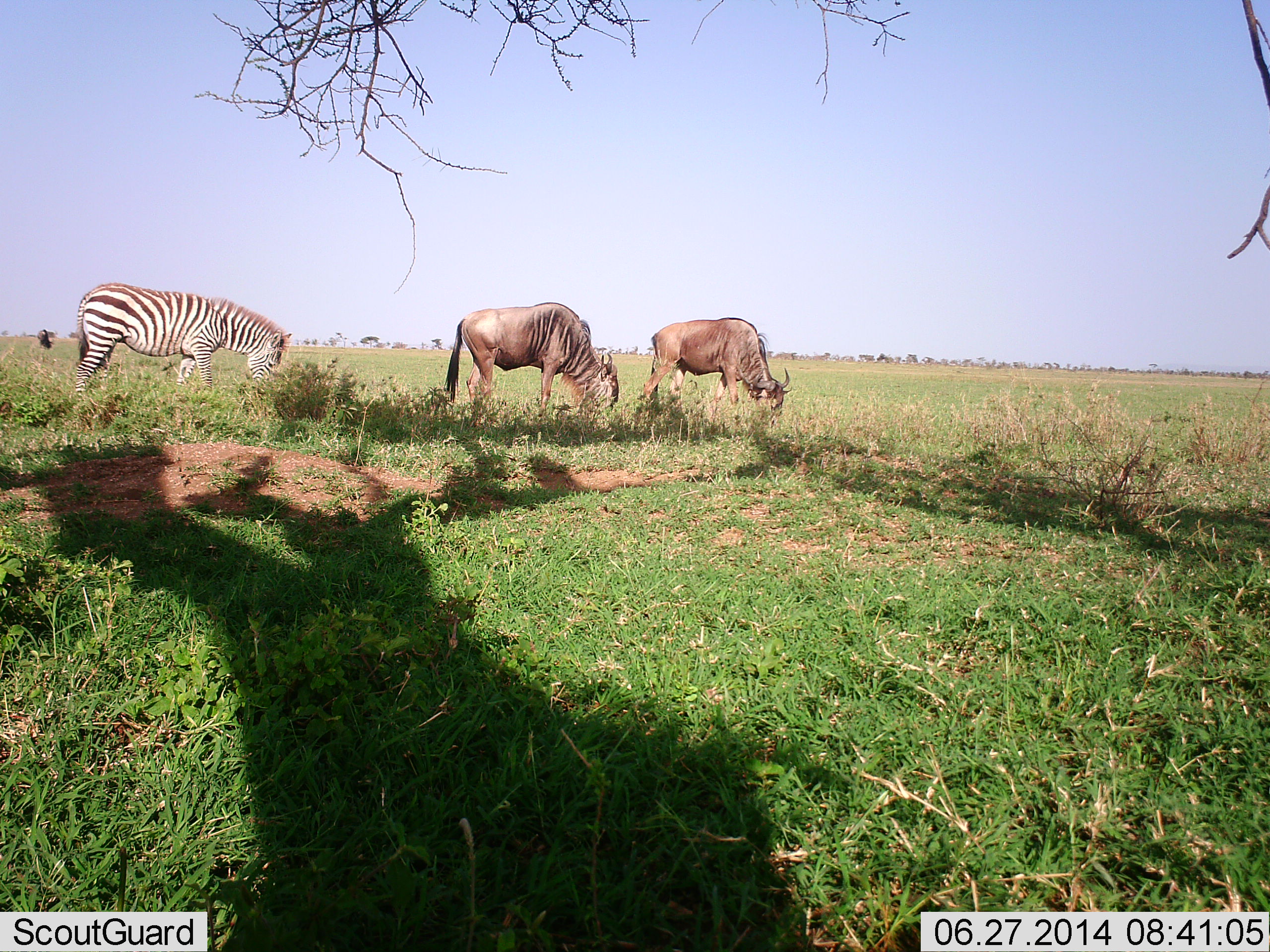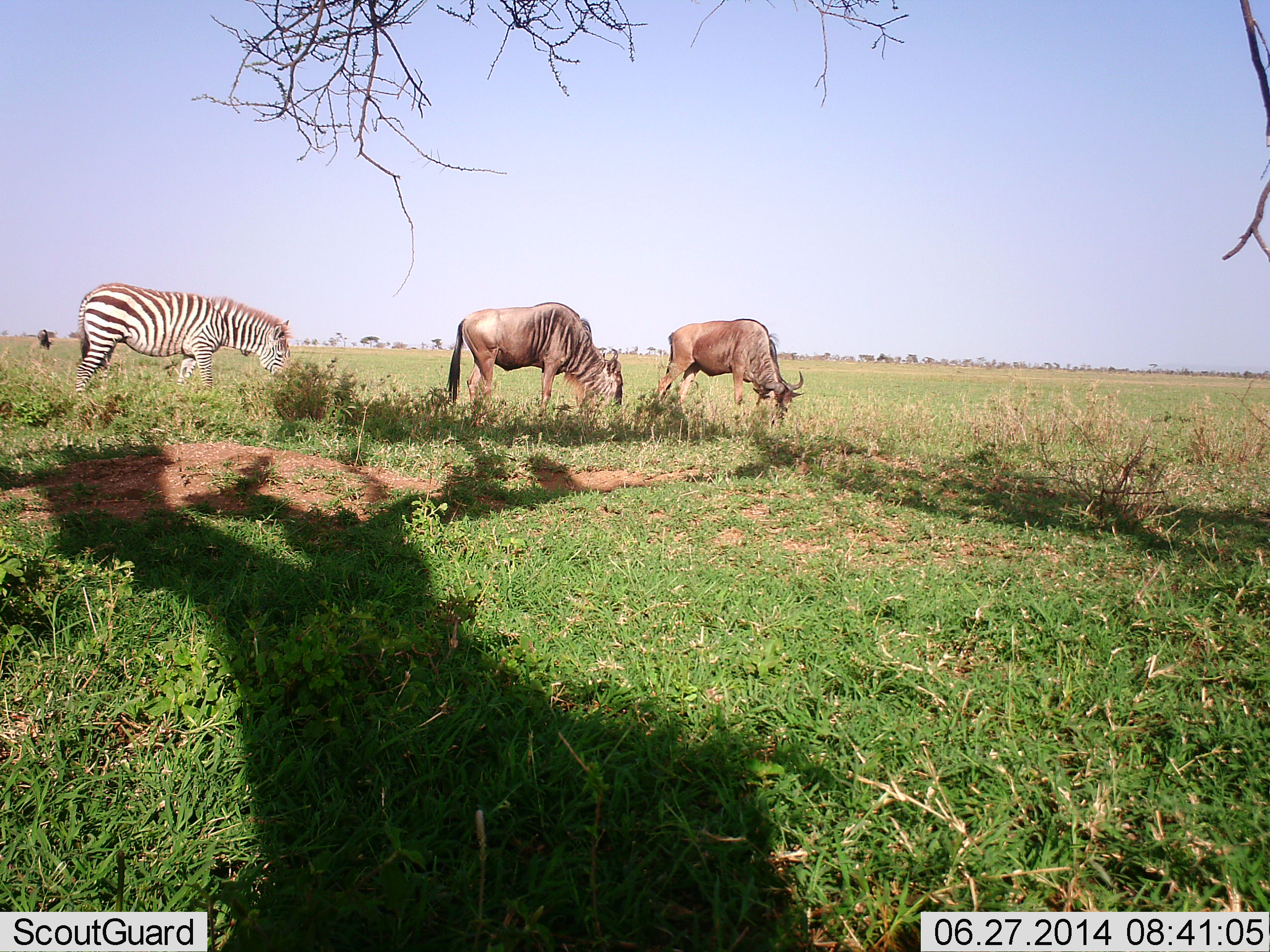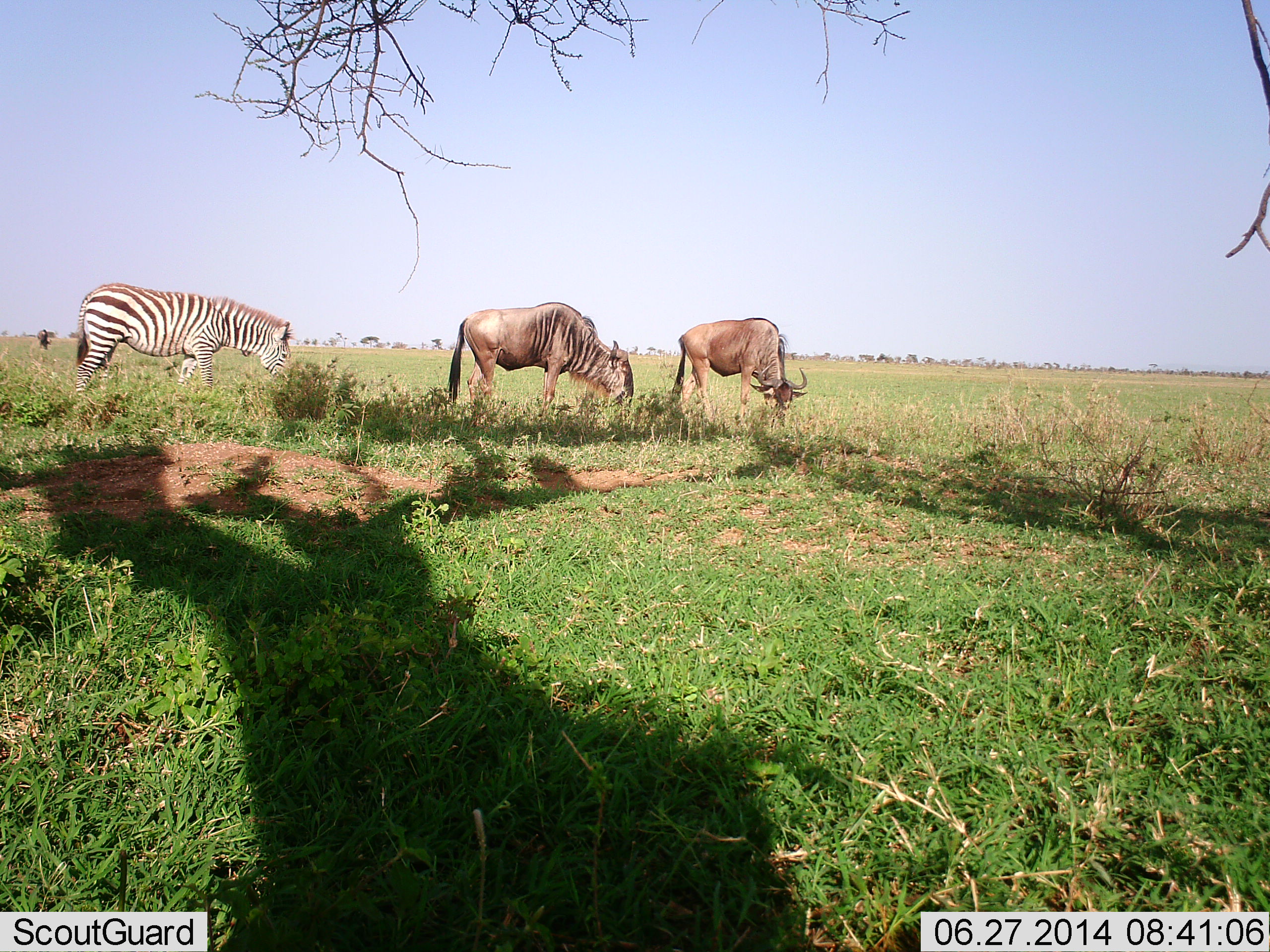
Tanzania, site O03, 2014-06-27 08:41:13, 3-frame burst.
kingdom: Animalia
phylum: Chordata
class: Mammalia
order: Artiodactyla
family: Bovidae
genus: Connochaetes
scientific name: Connochaetes taurinus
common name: blue wildebeest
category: wildebeest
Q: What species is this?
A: Wildebeest (blue wildebeest) (Connochaetes taurinus).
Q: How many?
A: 2.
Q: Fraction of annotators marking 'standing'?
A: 30%.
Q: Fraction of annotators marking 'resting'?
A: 0%.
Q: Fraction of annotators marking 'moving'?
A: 0%.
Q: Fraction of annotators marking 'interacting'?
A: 0%.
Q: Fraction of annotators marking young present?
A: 0%.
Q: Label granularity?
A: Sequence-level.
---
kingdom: Animalia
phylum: Chordata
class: Mammalia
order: Perissodactyla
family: Equidae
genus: Equus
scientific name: Equus quagga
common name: plains zebra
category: zebra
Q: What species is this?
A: Zebra (plains zebra) (Equus quagga).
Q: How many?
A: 1.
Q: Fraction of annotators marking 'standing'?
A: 30%.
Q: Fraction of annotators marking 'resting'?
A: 0%.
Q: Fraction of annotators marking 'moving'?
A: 0%.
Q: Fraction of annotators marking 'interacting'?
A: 0%.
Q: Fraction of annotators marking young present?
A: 0%.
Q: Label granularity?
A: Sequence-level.